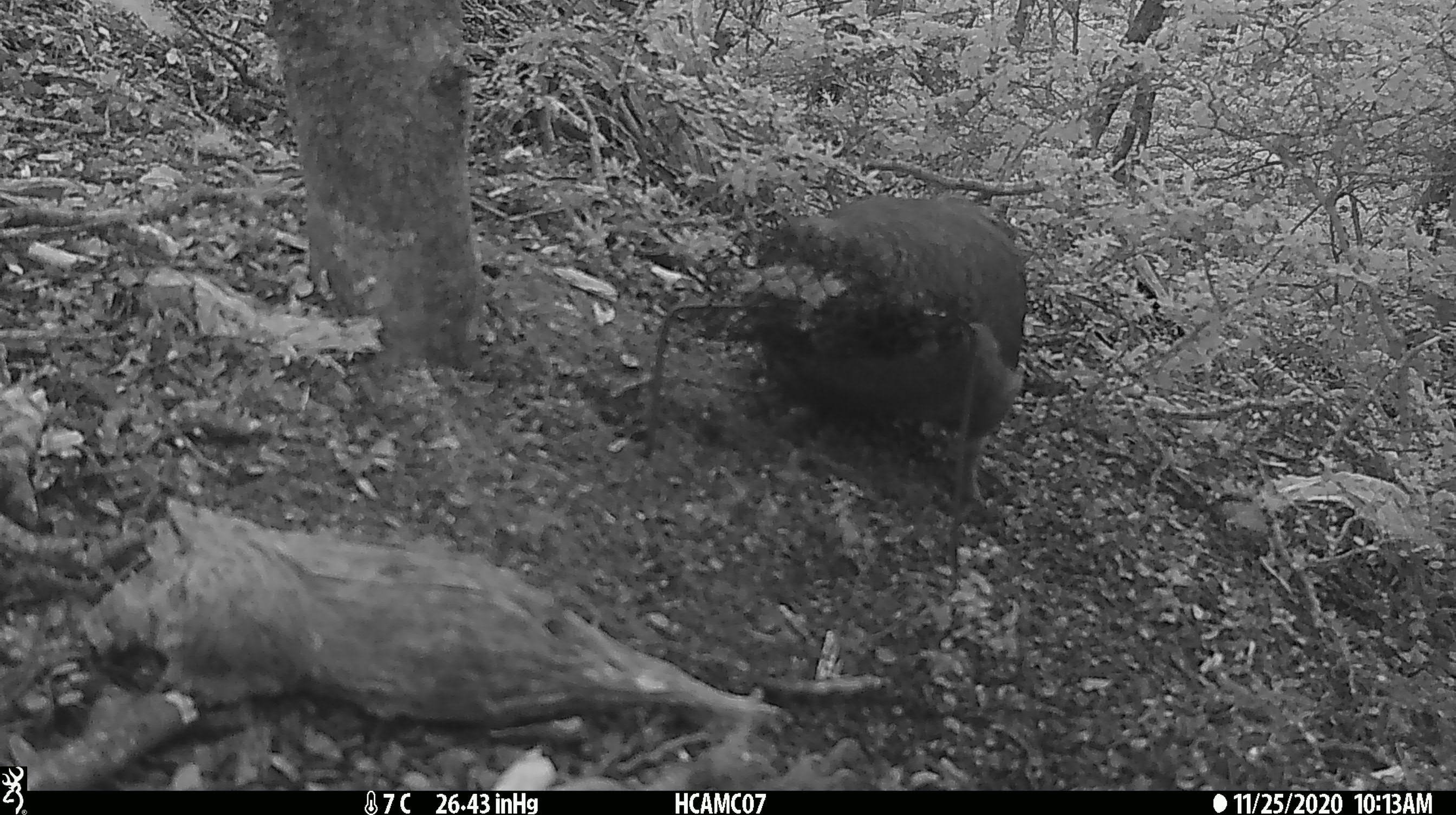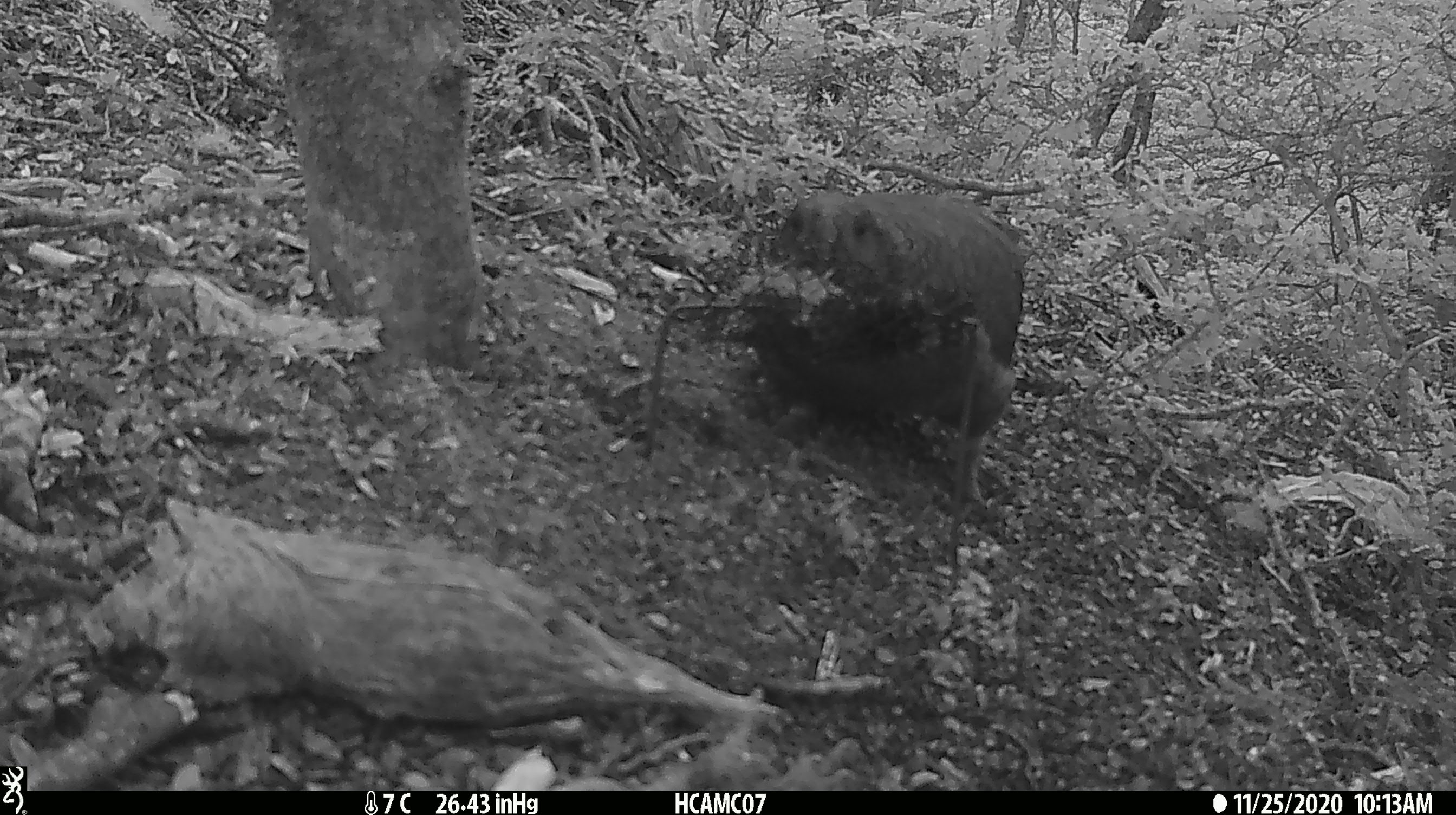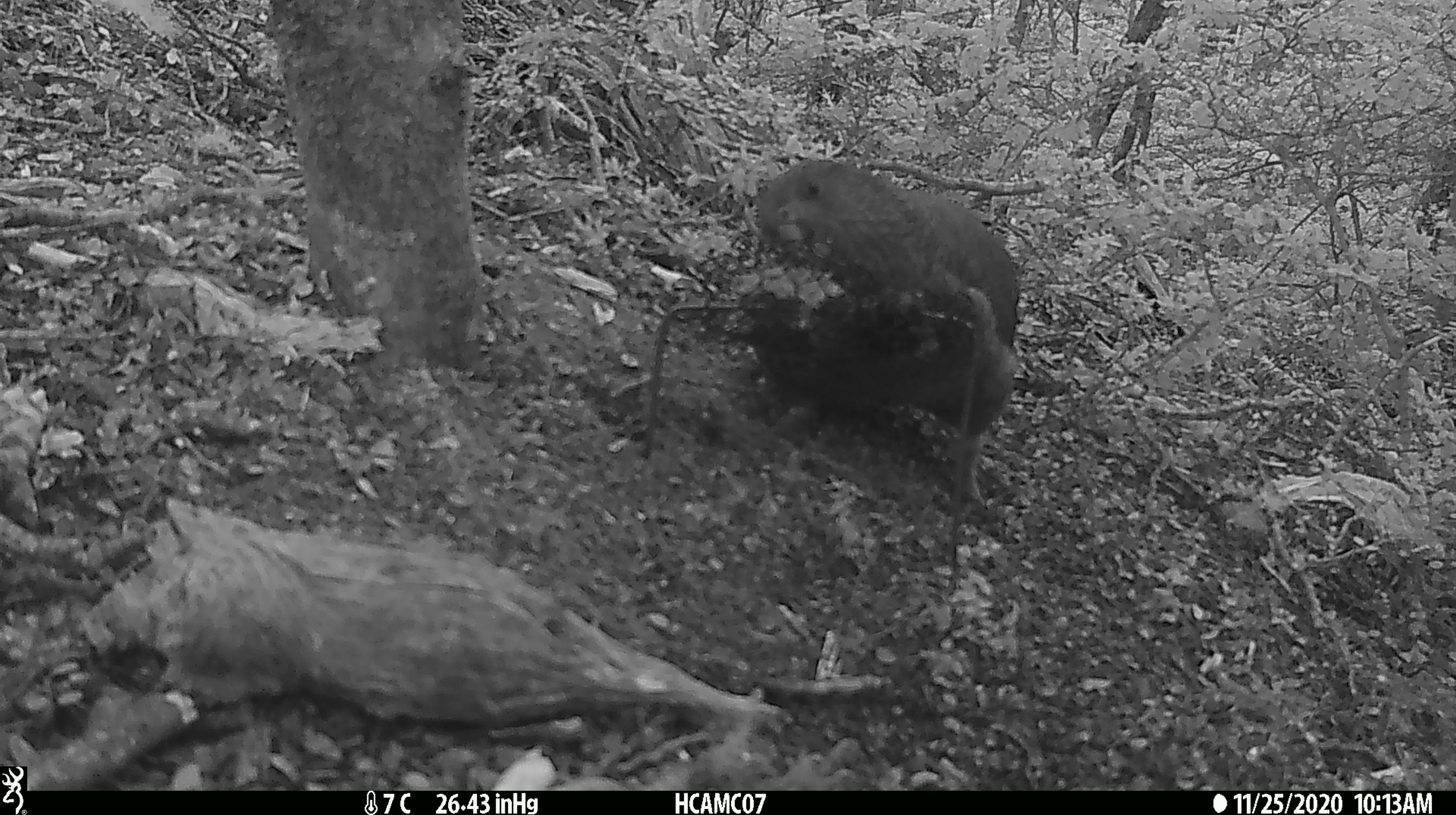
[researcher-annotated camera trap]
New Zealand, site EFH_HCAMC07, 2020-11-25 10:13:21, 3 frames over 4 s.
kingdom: Animalia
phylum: Chordata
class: Aves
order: Psittaciformes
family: Strigopidae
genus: Nestor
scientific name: Nestor notabilis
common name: kea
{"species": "kea (Nestor notabilis)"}